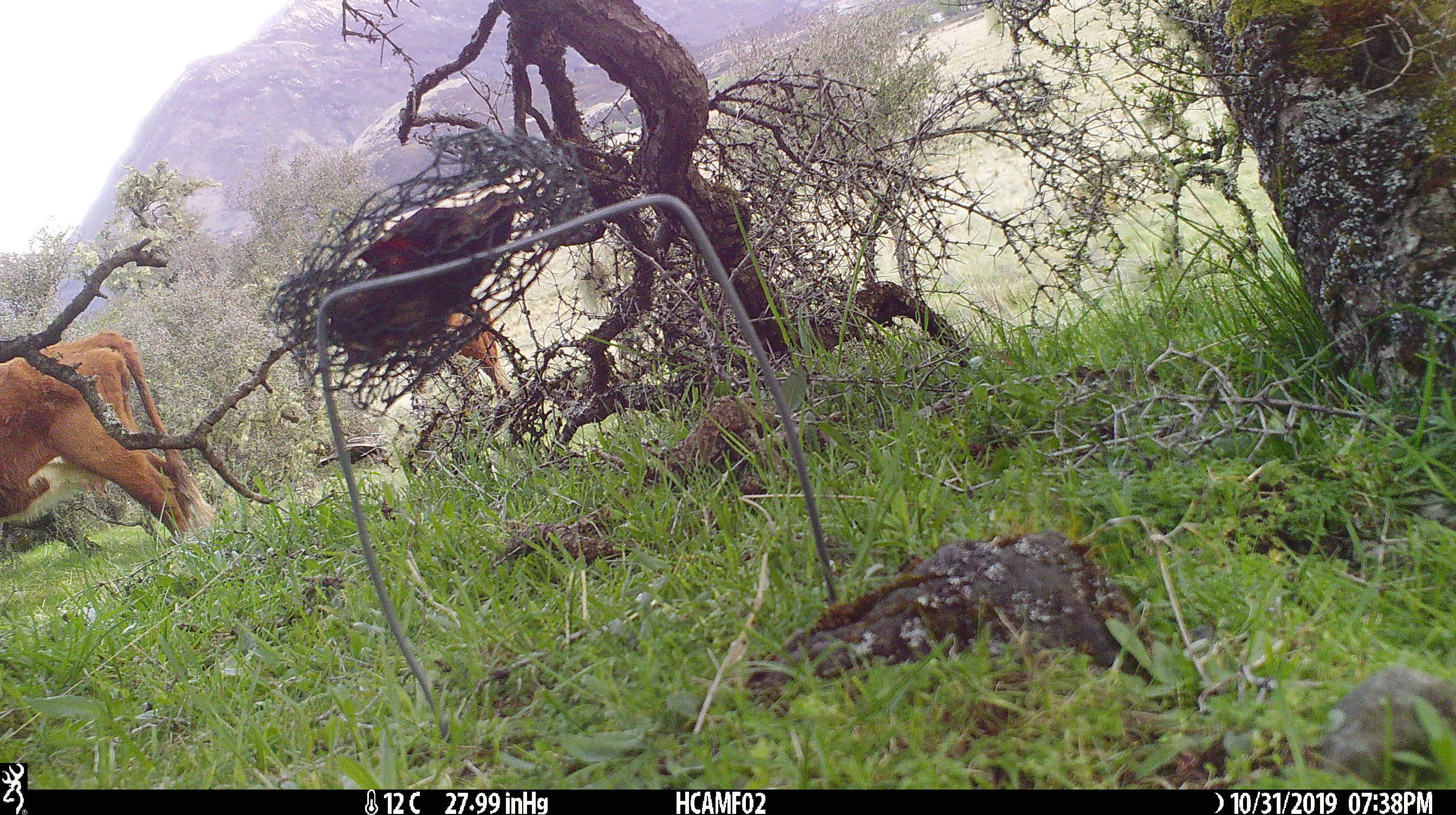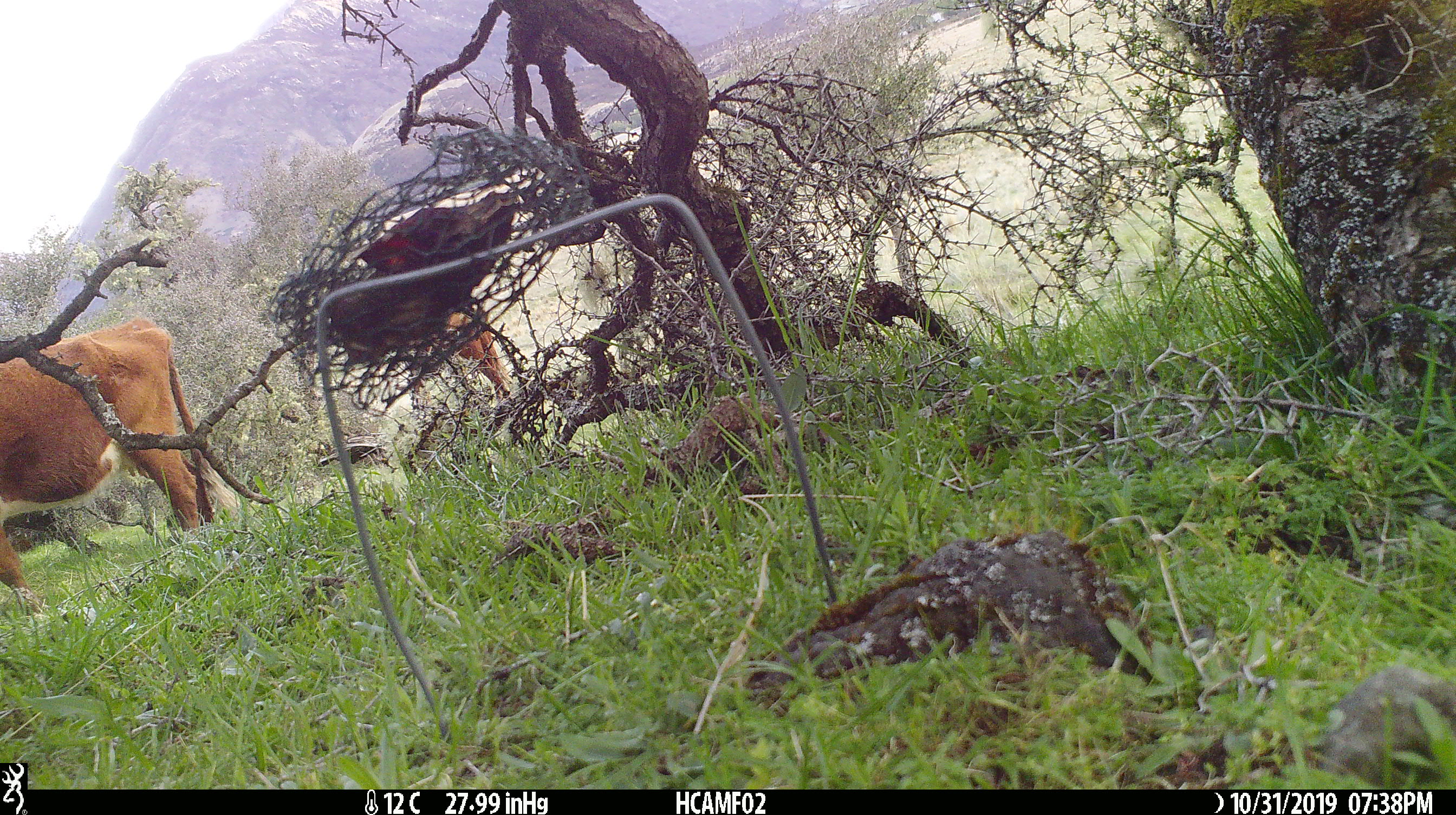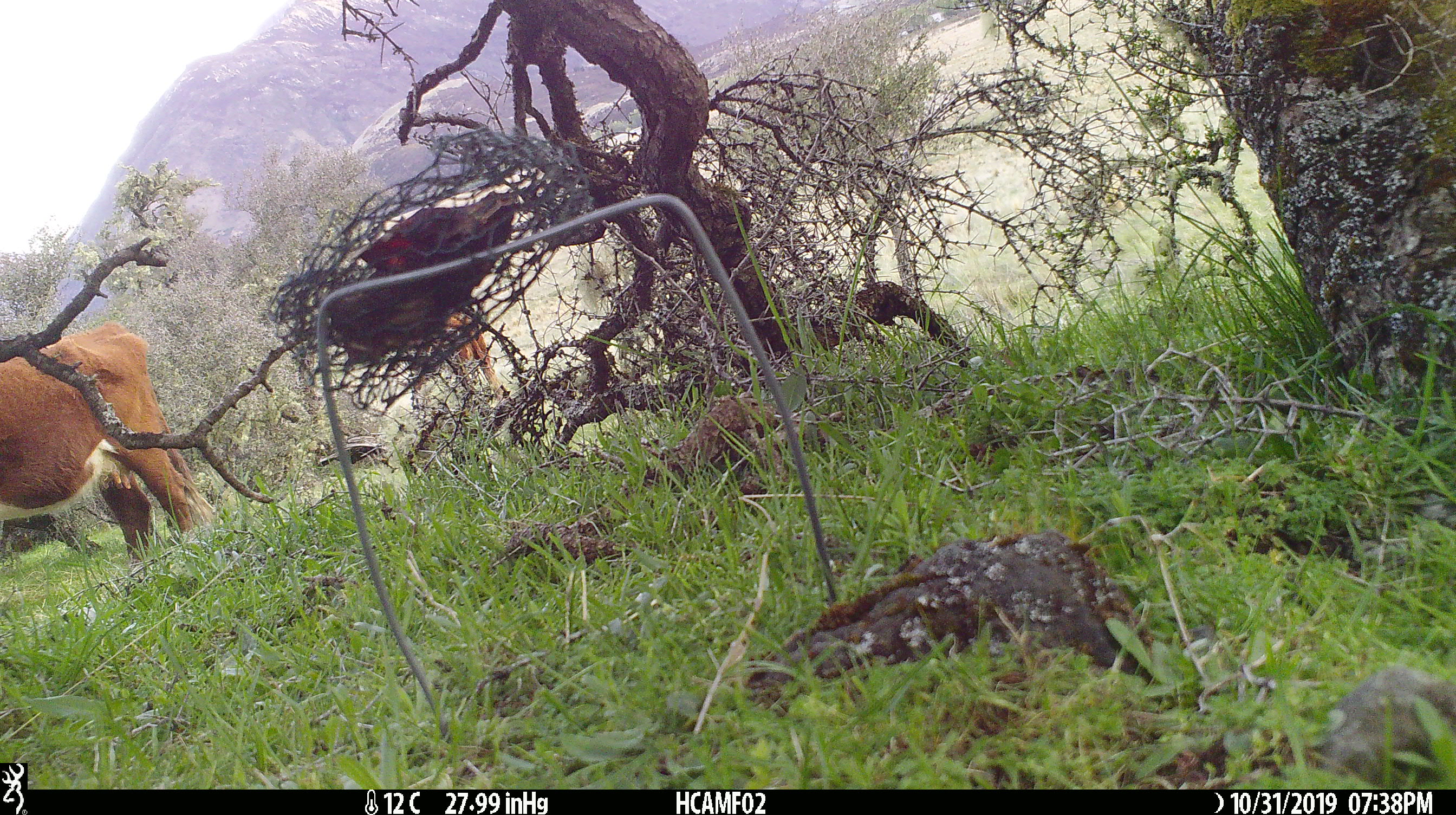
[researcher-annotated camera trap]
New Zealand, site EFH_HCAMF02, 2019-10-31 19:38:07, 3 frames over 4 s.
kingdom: Animalia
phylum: Chordata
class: Mammalia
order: Artiodactyla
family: Bovidae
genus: Bos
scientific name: Bos taurus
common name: domestic cow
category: cow